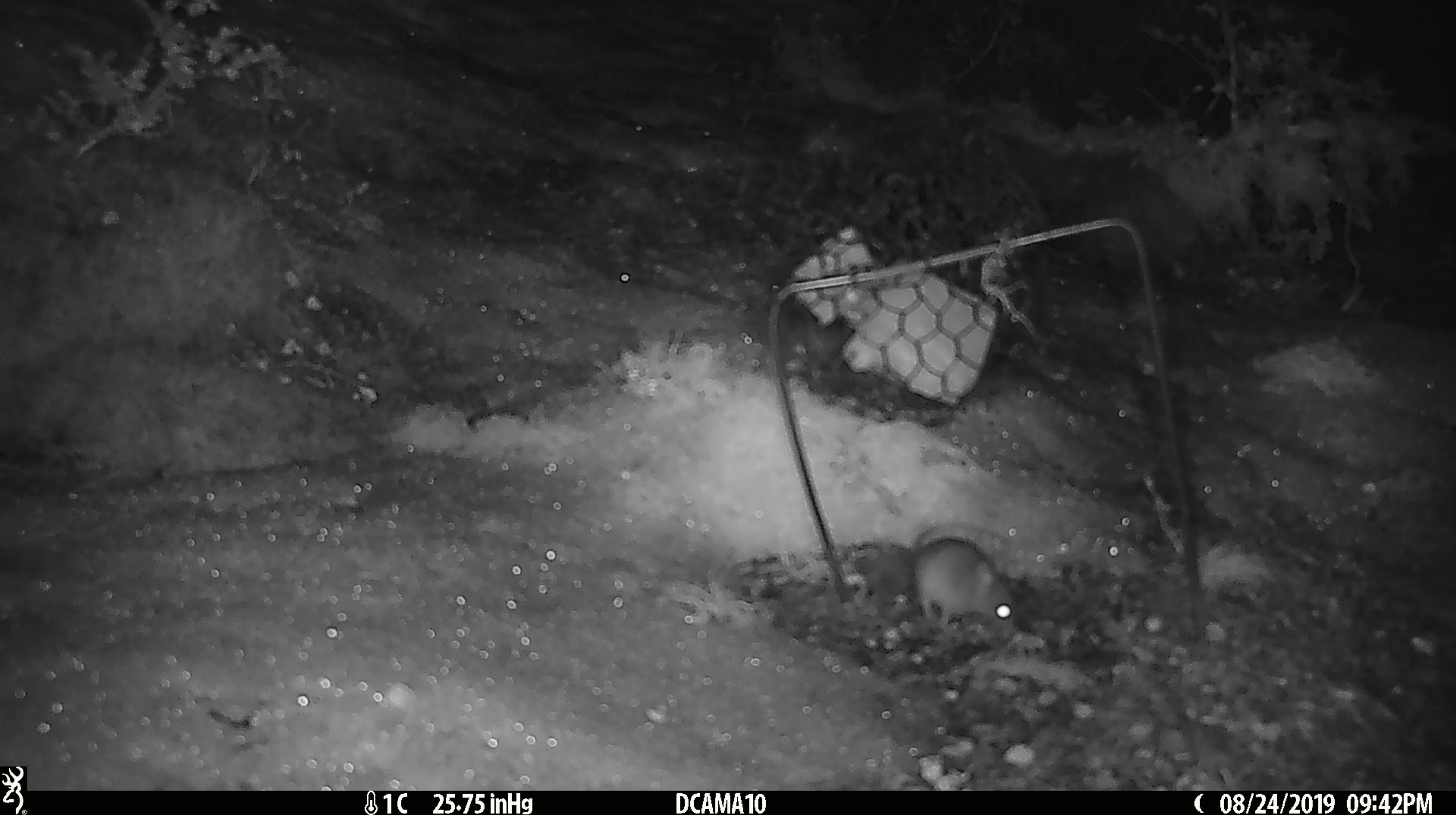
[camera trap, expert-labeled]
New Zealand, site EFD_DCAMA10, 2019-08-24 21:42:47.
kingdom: Animalia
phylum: Chordata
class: Mammalia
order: Rodentia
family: Muridae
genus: Mus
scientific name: Mus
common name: mouse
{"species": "mouse (Mus)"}